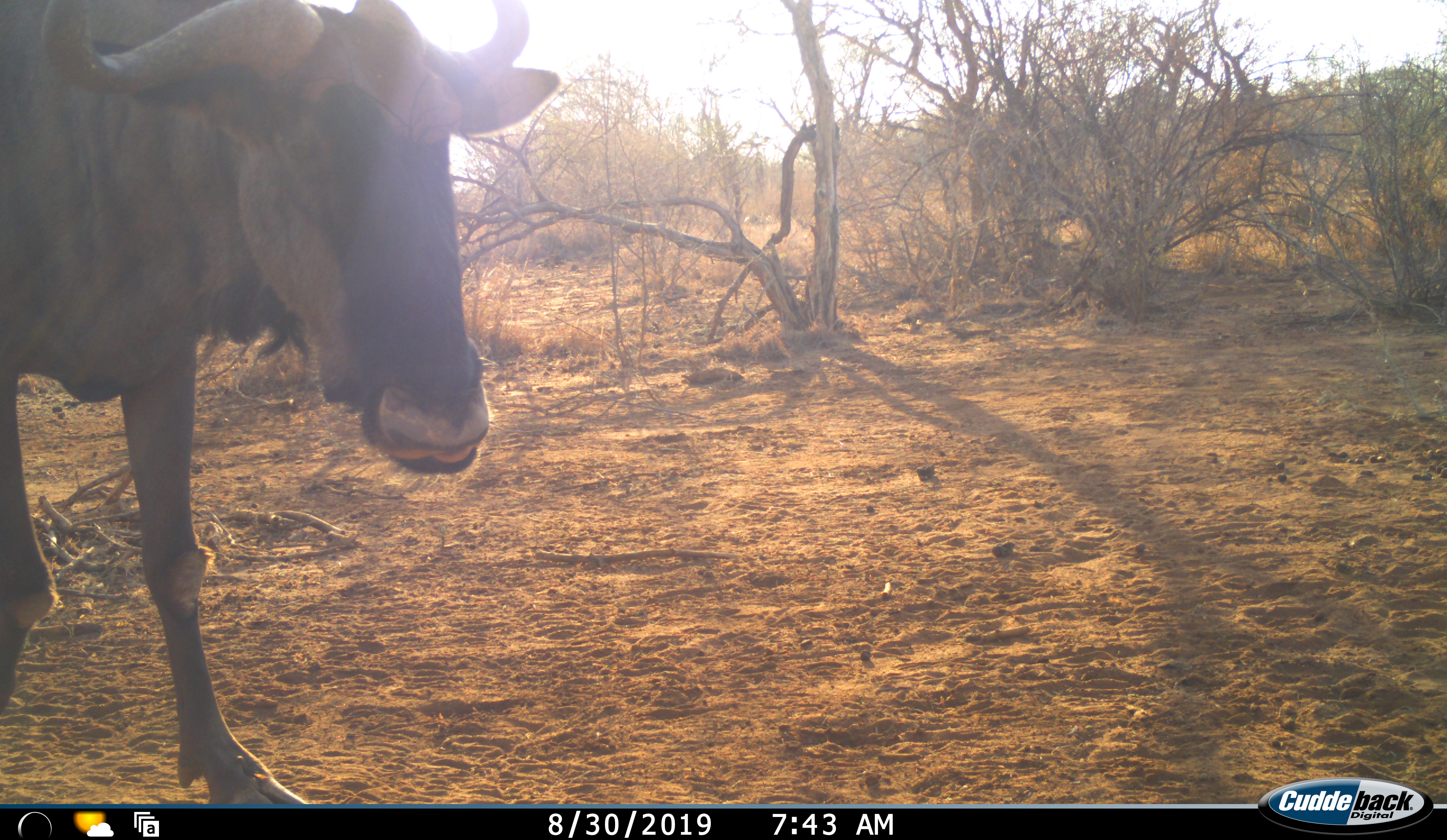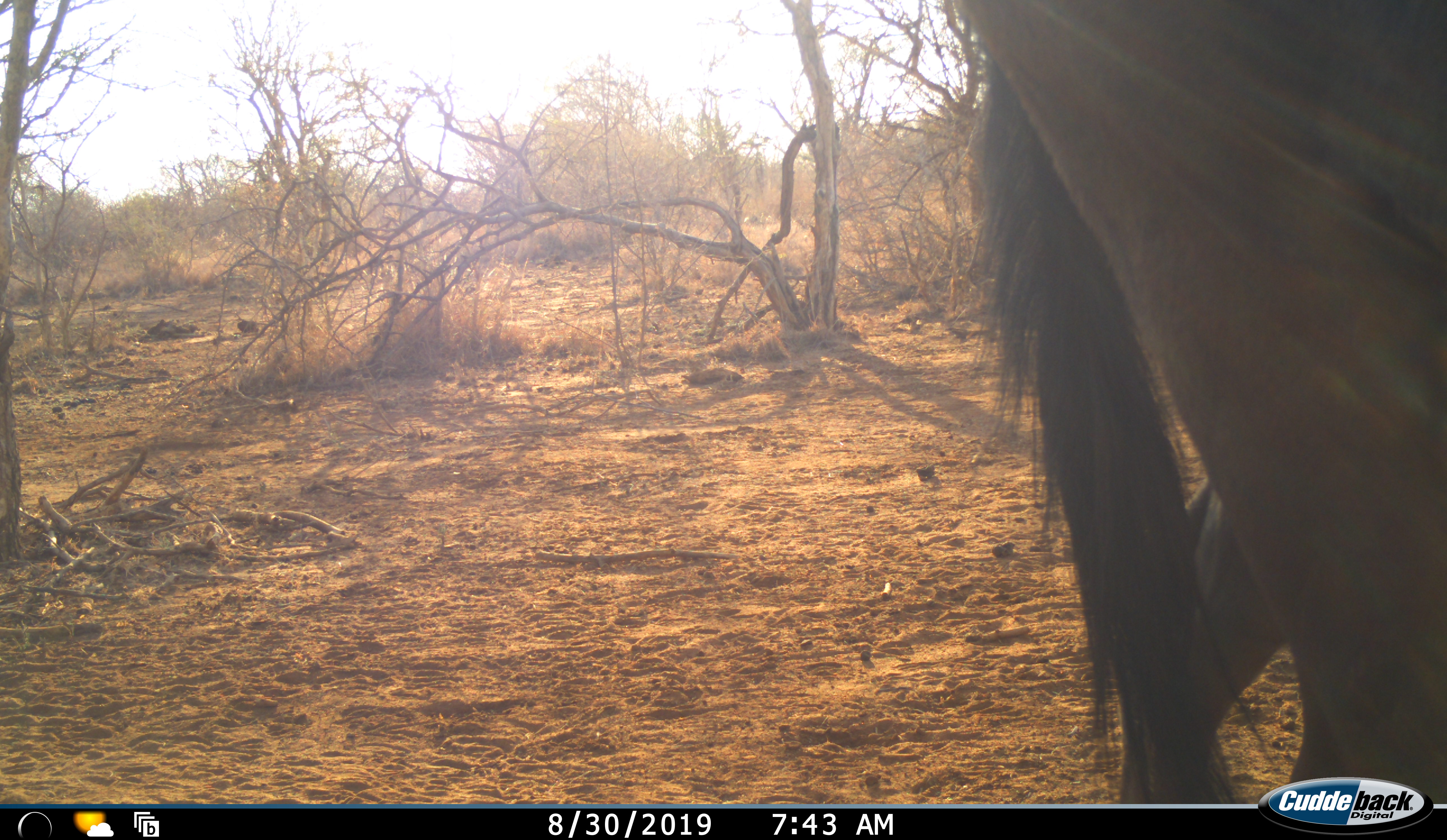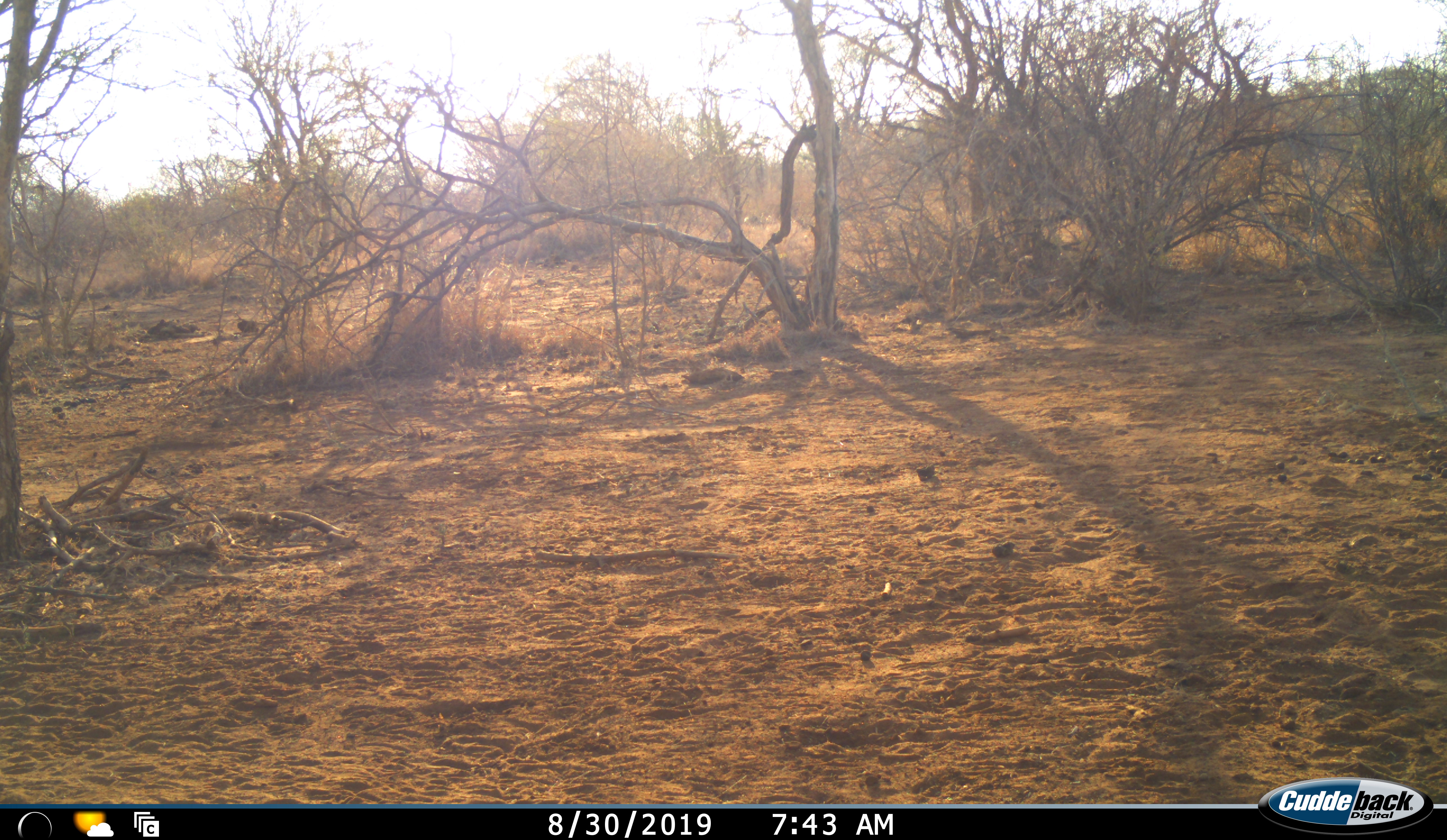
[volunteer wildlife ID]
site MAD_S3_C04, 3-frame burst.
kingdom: Animalia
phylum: Chordata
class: Mammalia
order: Artiodactyla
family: Bovidae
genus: Connochaetes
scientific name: Connochaetes taurinus taurinus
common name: blue wildebeest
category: wildebeestblue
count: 1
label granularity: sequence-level